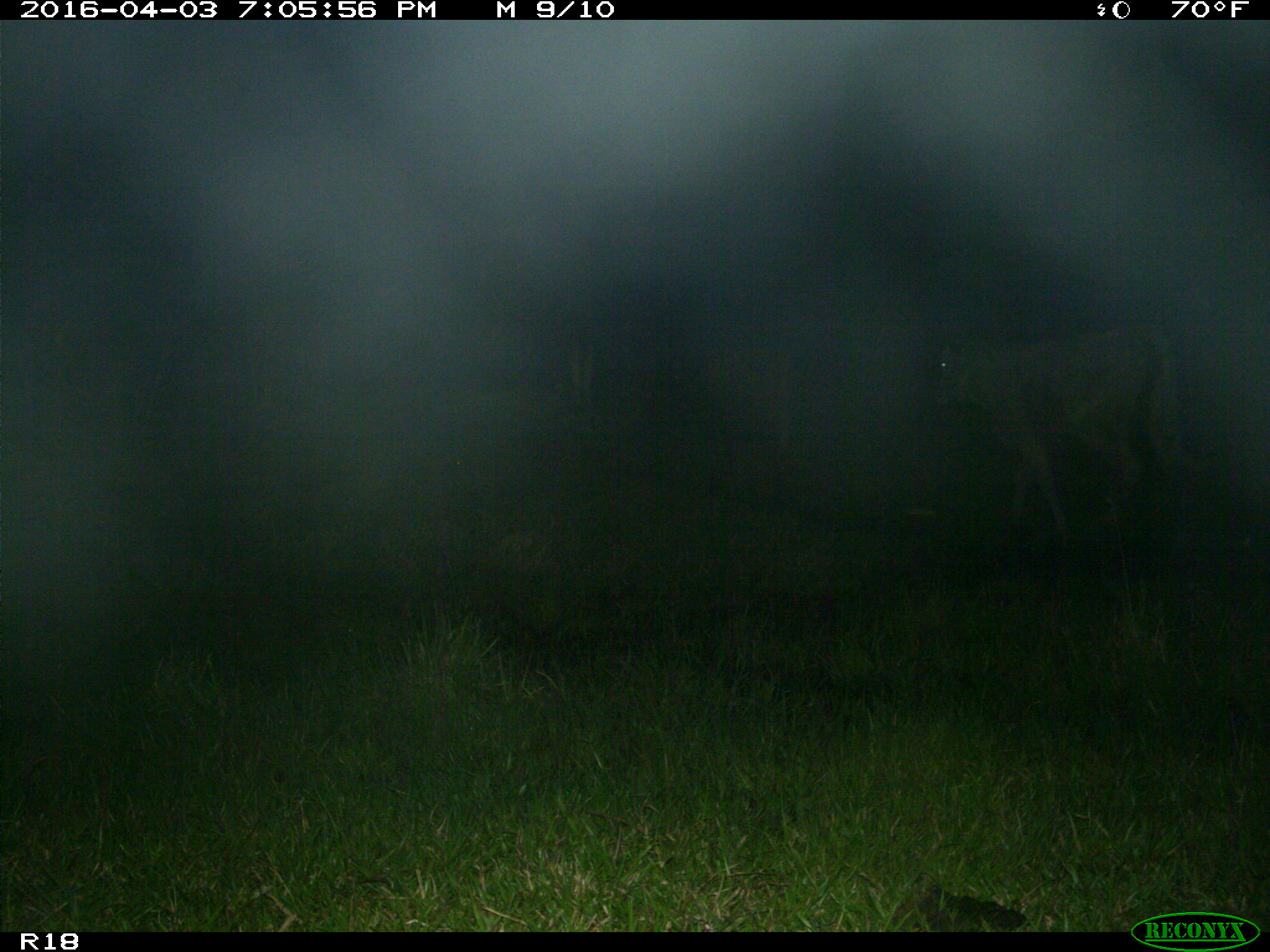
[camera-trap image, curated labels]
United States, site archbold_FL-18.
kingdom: Animalia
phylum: Chordata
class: Mammalia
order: Artiodactyla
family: Bovidae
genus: Bos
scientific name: Bos taurus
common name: domestic cow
Bos taurus (domestic cow).